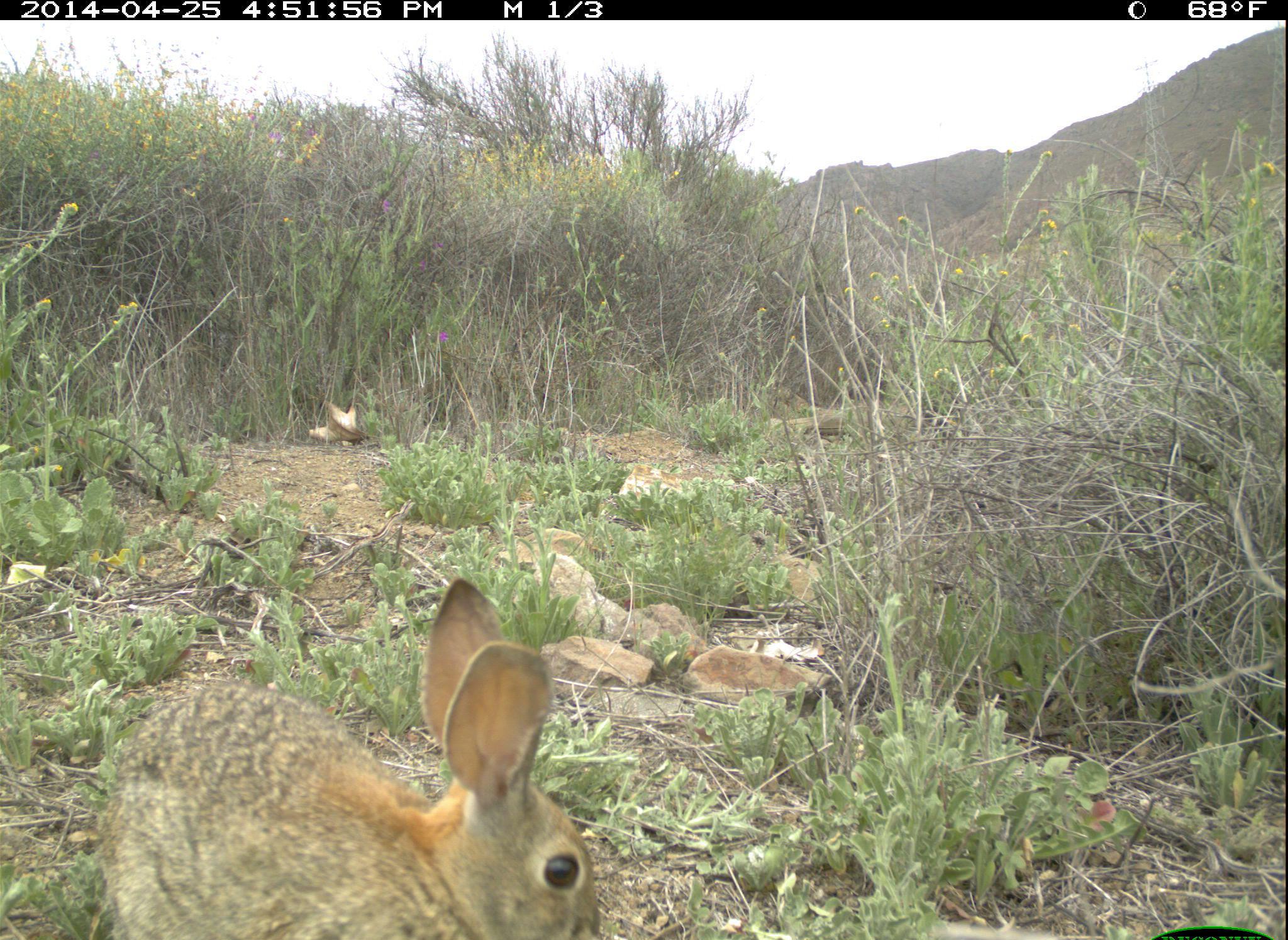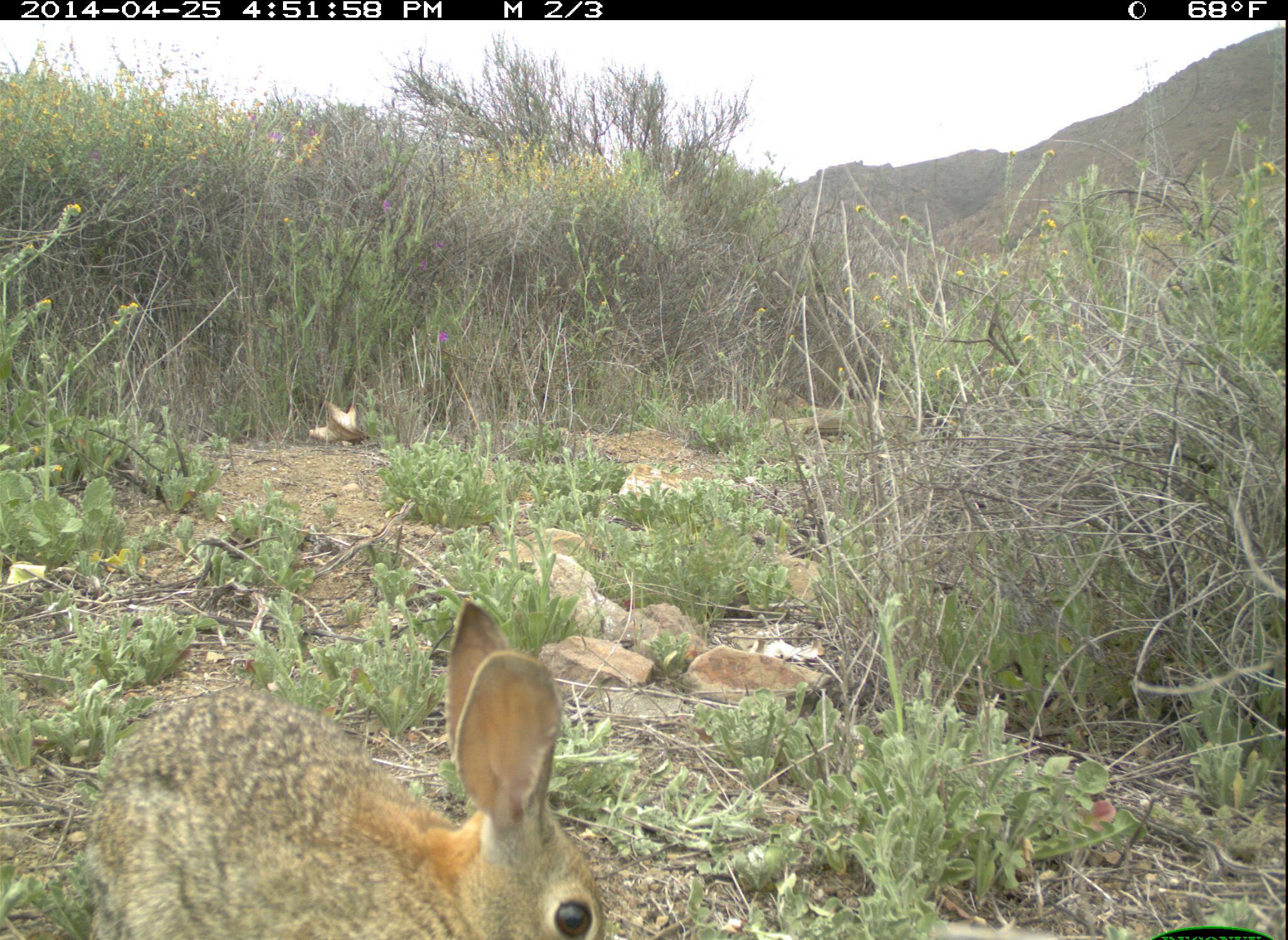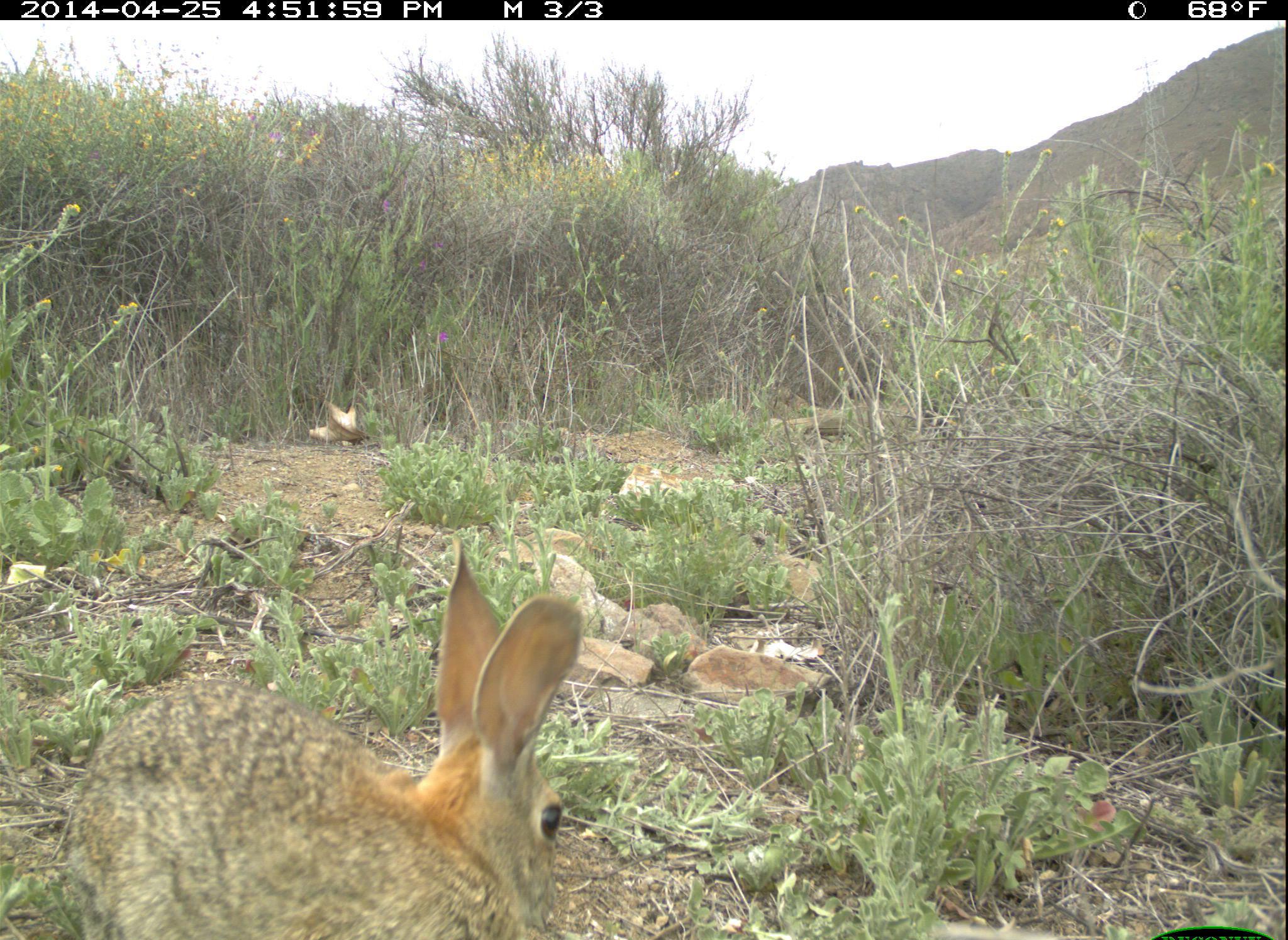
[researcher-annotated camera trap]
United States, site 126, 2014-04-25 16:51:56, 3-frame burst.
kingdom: Animalia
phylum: Chordata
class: Mammalia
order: Lagomorpha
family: Leporidae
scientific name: Leporidae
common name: rabbits and hares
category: rabbit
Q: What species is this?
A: Rabbit (rabbits and hares) (Leporidae).